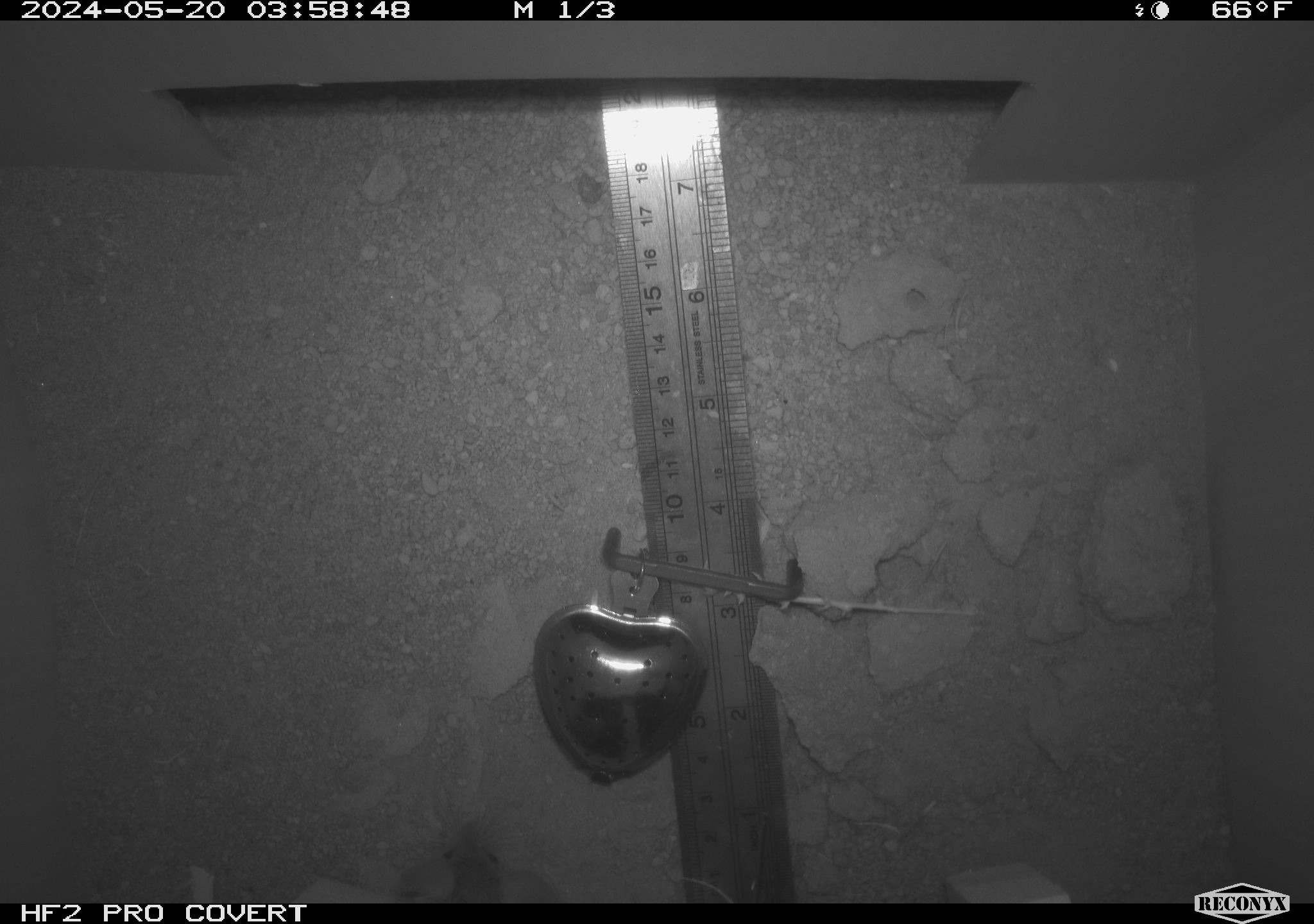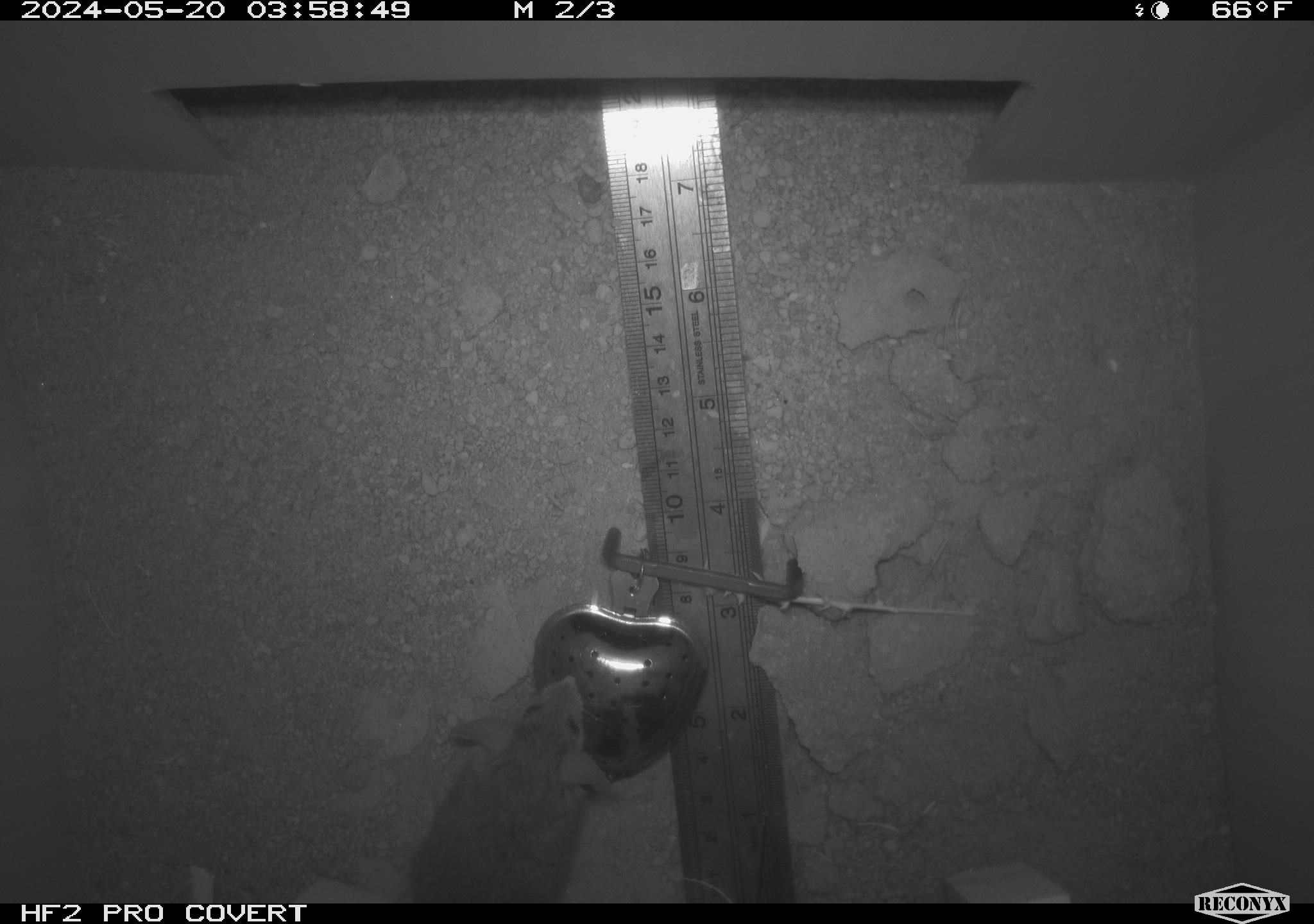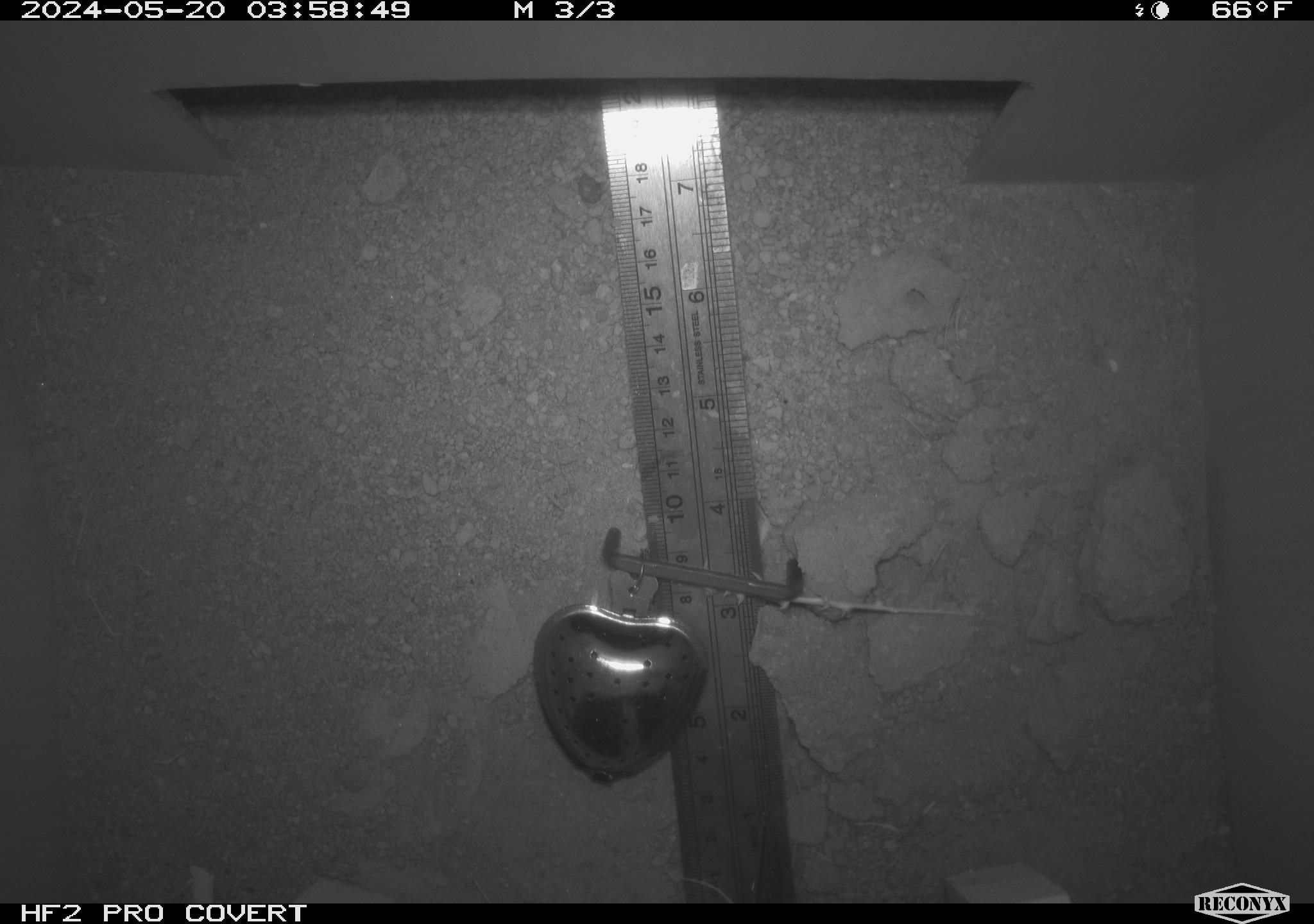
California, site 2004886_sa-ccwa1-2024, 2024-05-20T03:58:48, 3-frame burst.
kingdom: Animalia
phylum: Chordata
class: Mammalia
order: Rodentia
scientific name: Rodentia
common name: mouse species